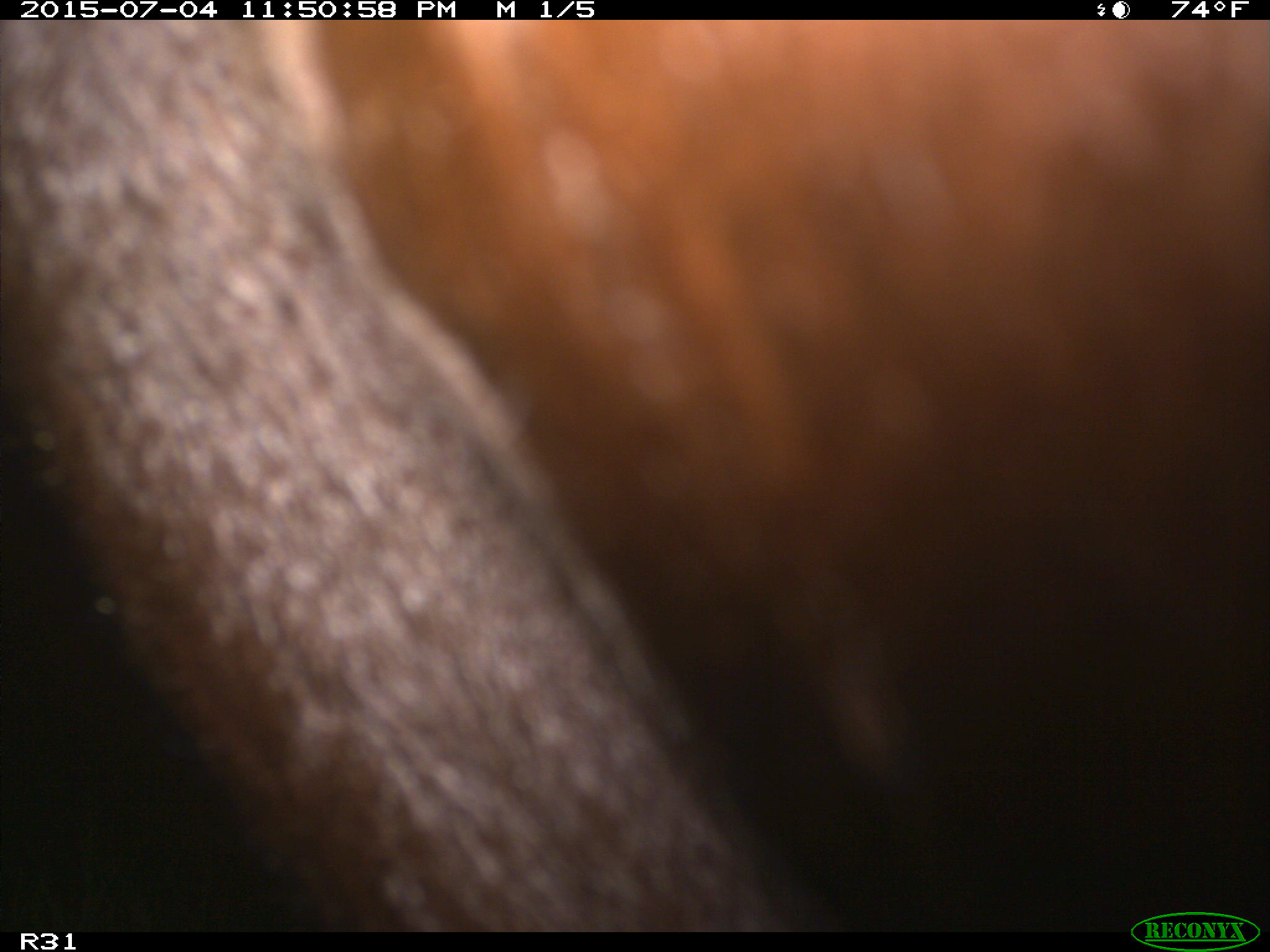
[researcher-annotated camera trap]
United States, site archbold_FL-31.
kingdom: Animalia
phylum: Chordata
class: Mammalia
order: Artiodactyla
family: Bovidae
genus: Bos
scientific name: Bos taurus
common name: domestic cow